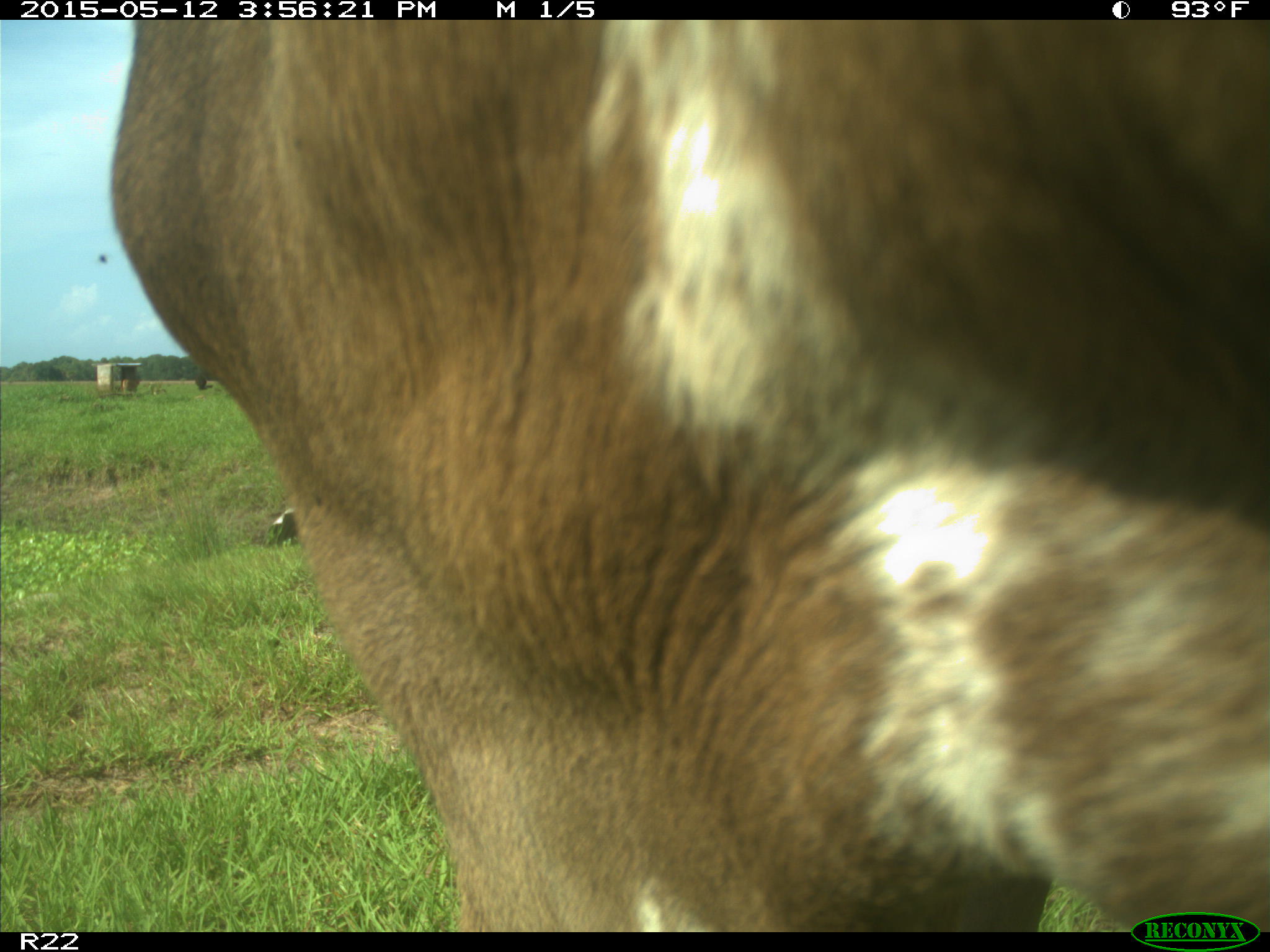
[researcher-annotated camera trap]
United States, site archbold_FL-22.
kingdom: Animalia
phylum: Chordata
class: Mammalia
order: Artiodactyla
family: Bovidae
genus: Bos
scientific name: Bos taurus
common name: domestic cow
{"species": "Bos taurus (domestic cow)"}